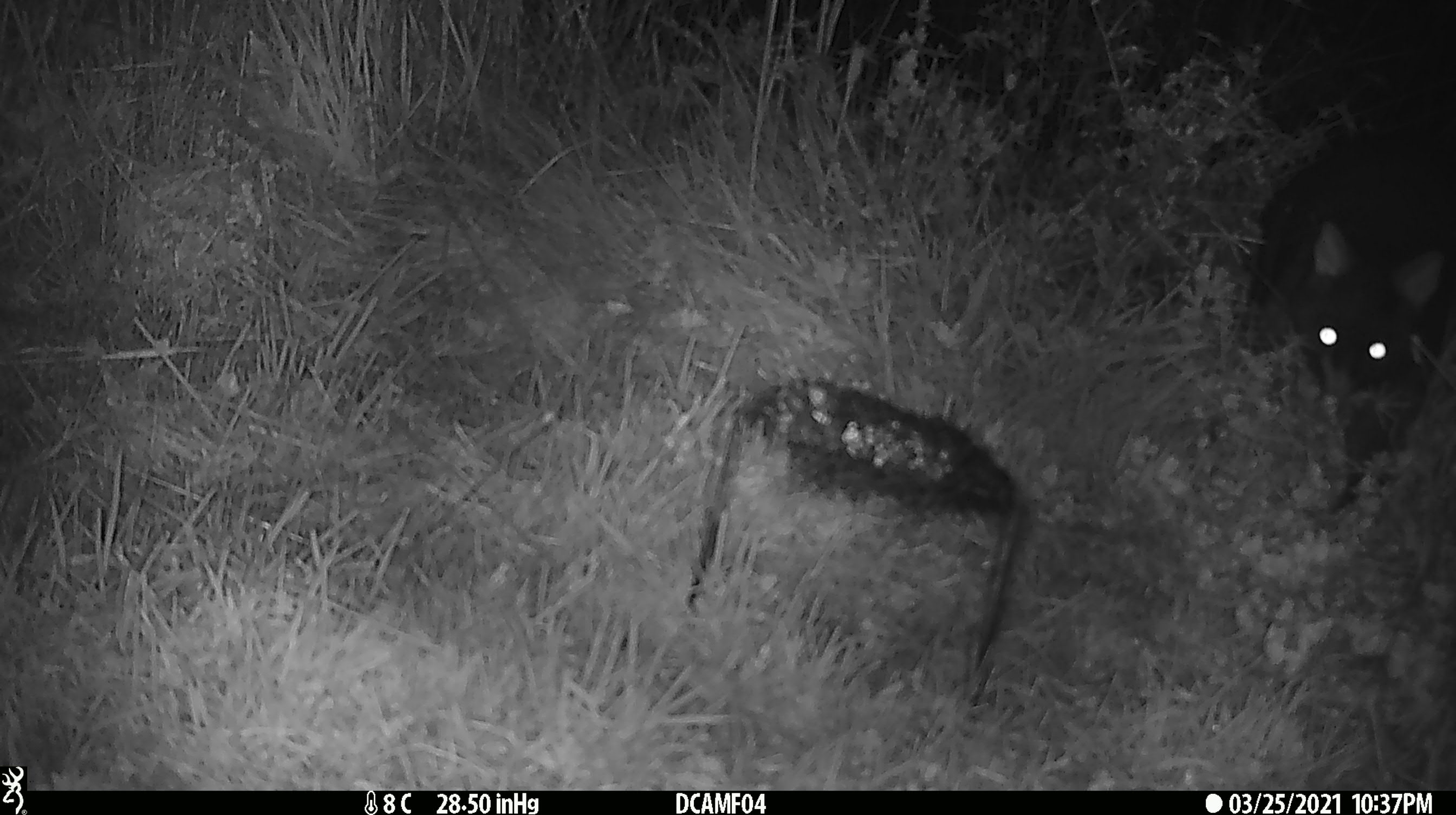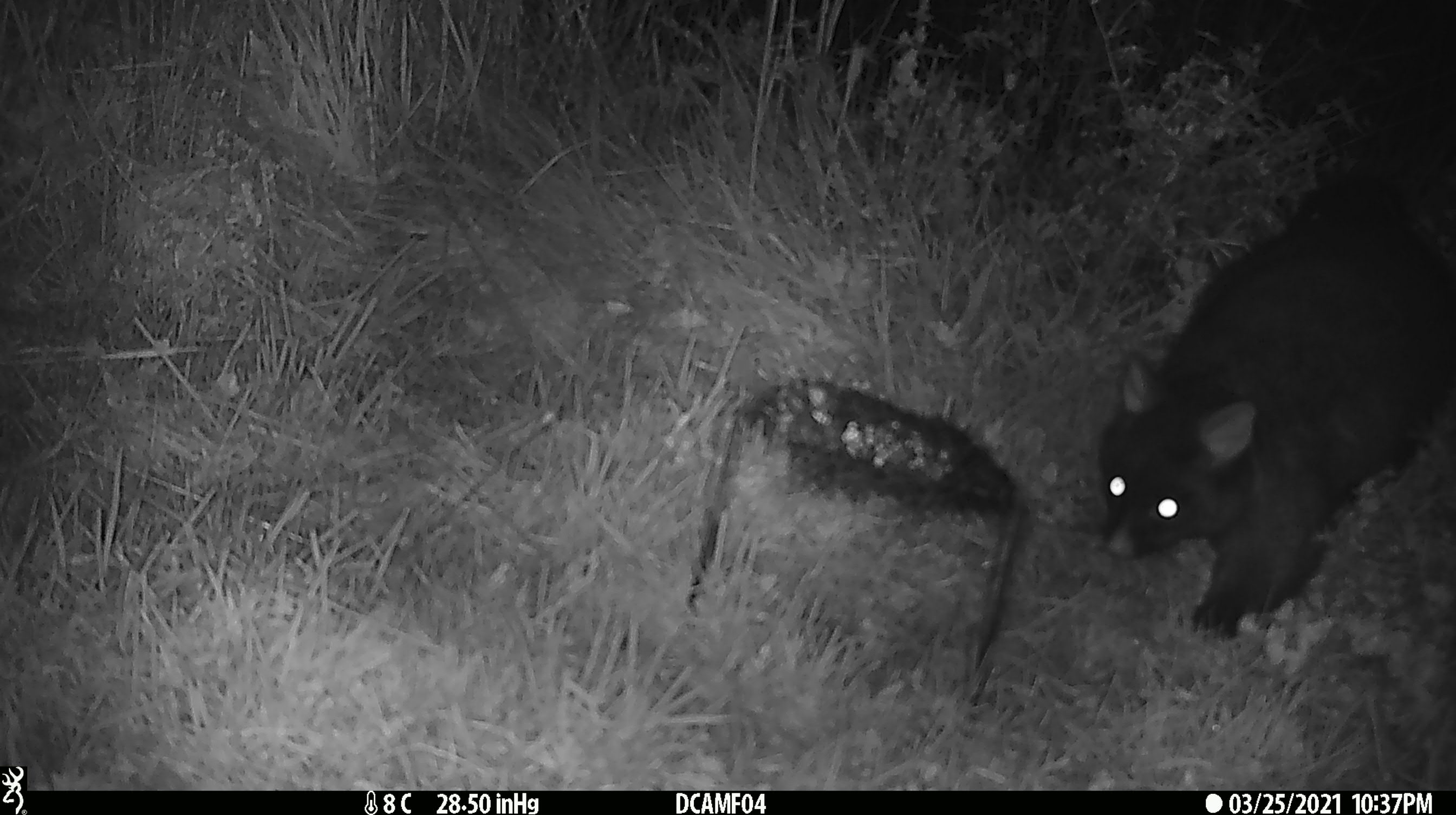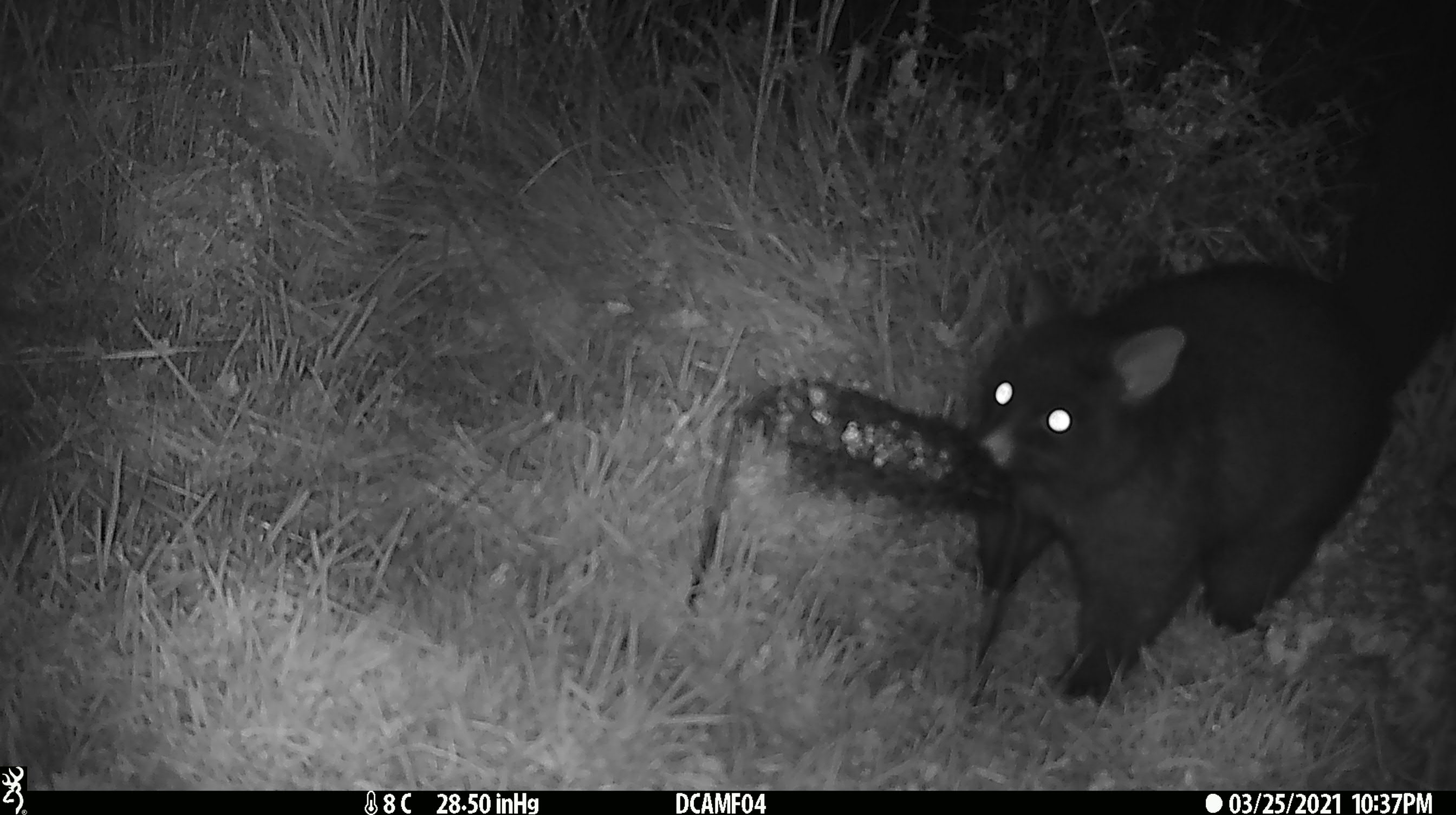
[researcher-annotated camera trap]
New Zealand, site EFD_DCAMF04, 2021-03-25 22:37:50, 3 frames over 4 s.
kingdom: Animalia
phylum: Chordata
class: Mammalia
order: Diprotodontia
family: Phalangeridae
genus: Trichosurus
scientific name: Trichosurus vulpecula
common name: common brushtail possum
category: possum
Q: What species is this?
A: Possum (common brushtail possum) (Trichosurus vulpecula).